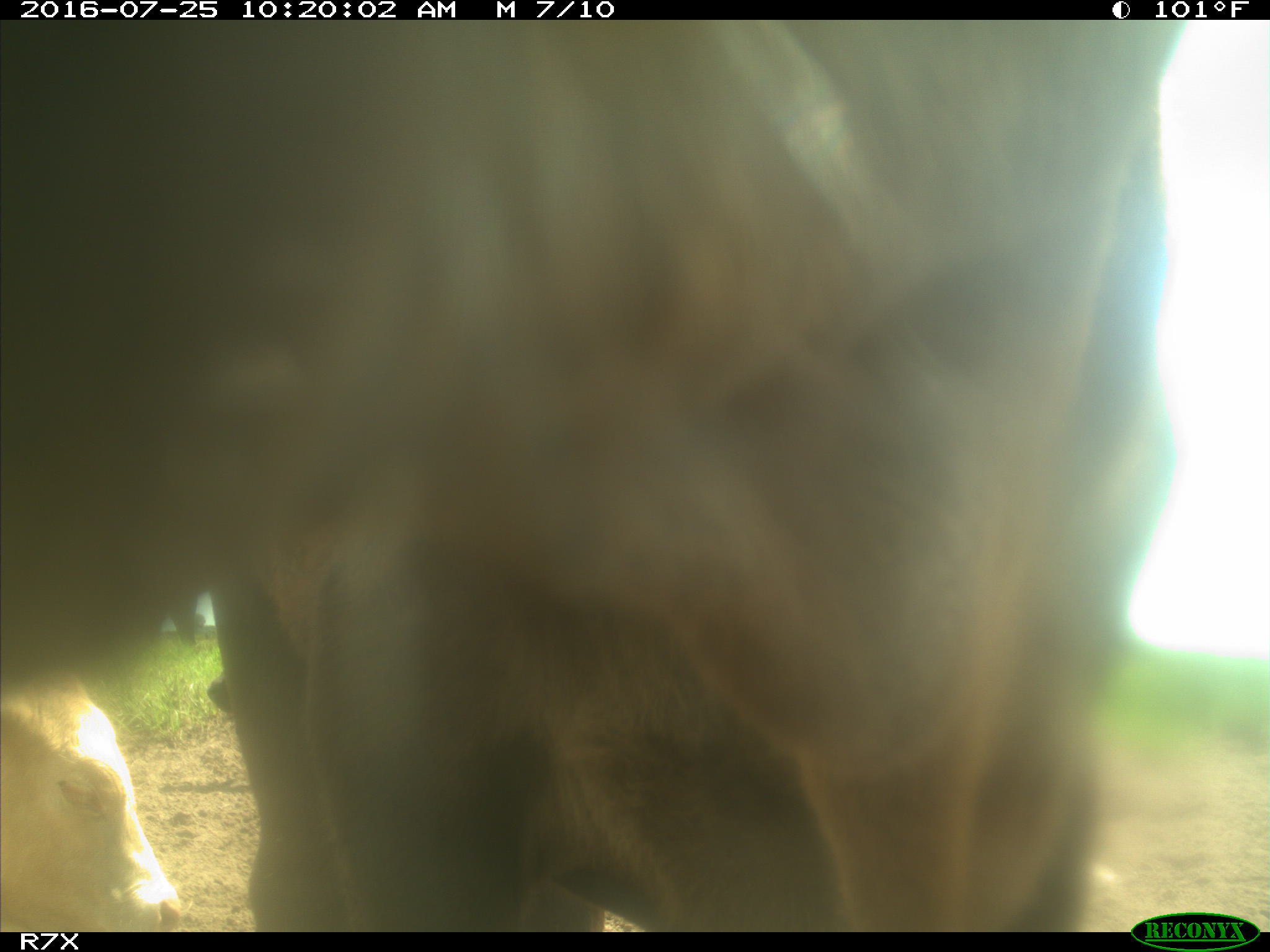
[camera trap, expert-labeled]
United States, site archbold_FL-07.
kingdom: Animalia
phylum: Chordata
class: Mammalia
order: Artiodactyla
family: Bovidae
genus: Bos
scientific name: Bos taurus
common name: domestic cow